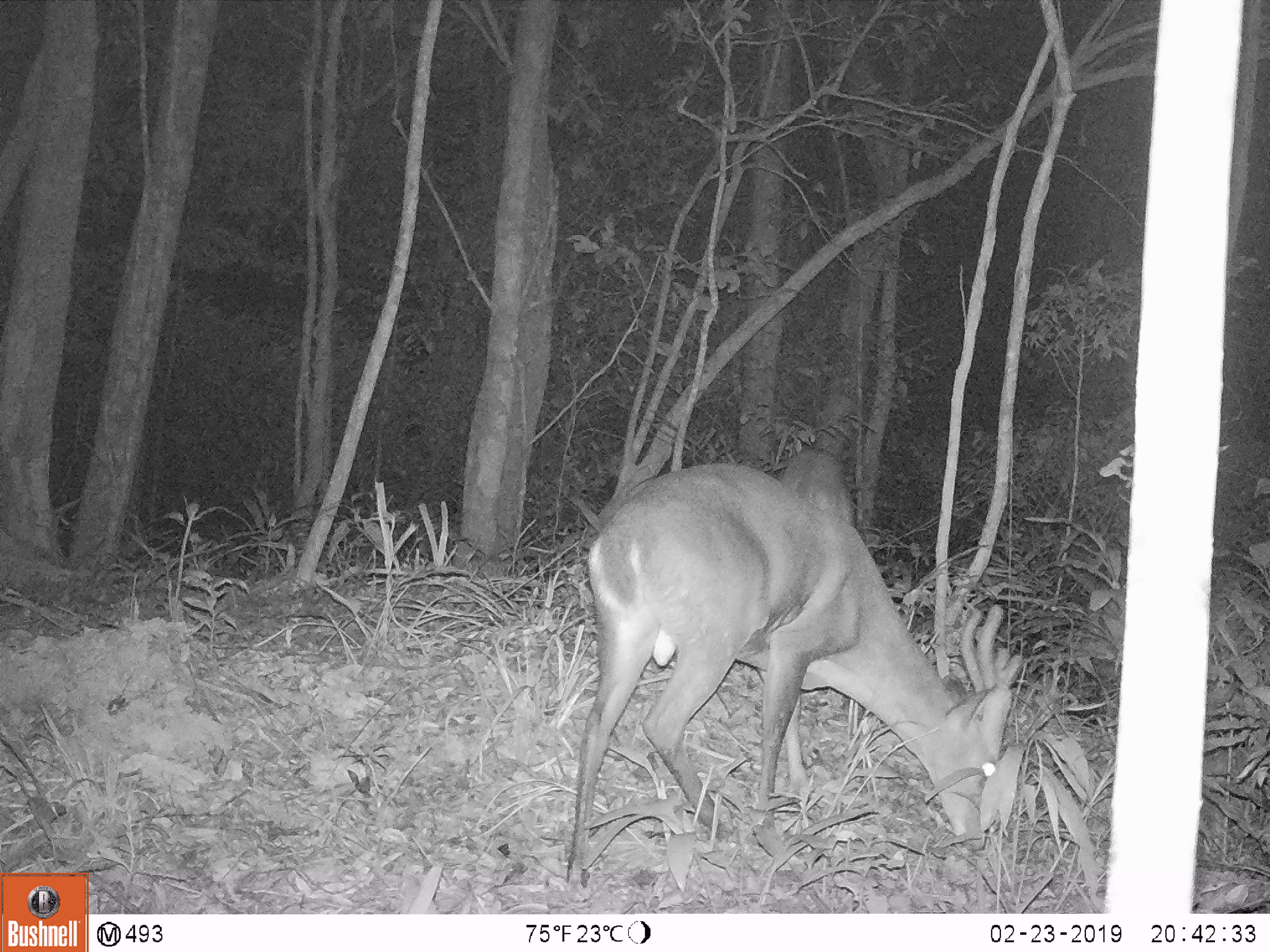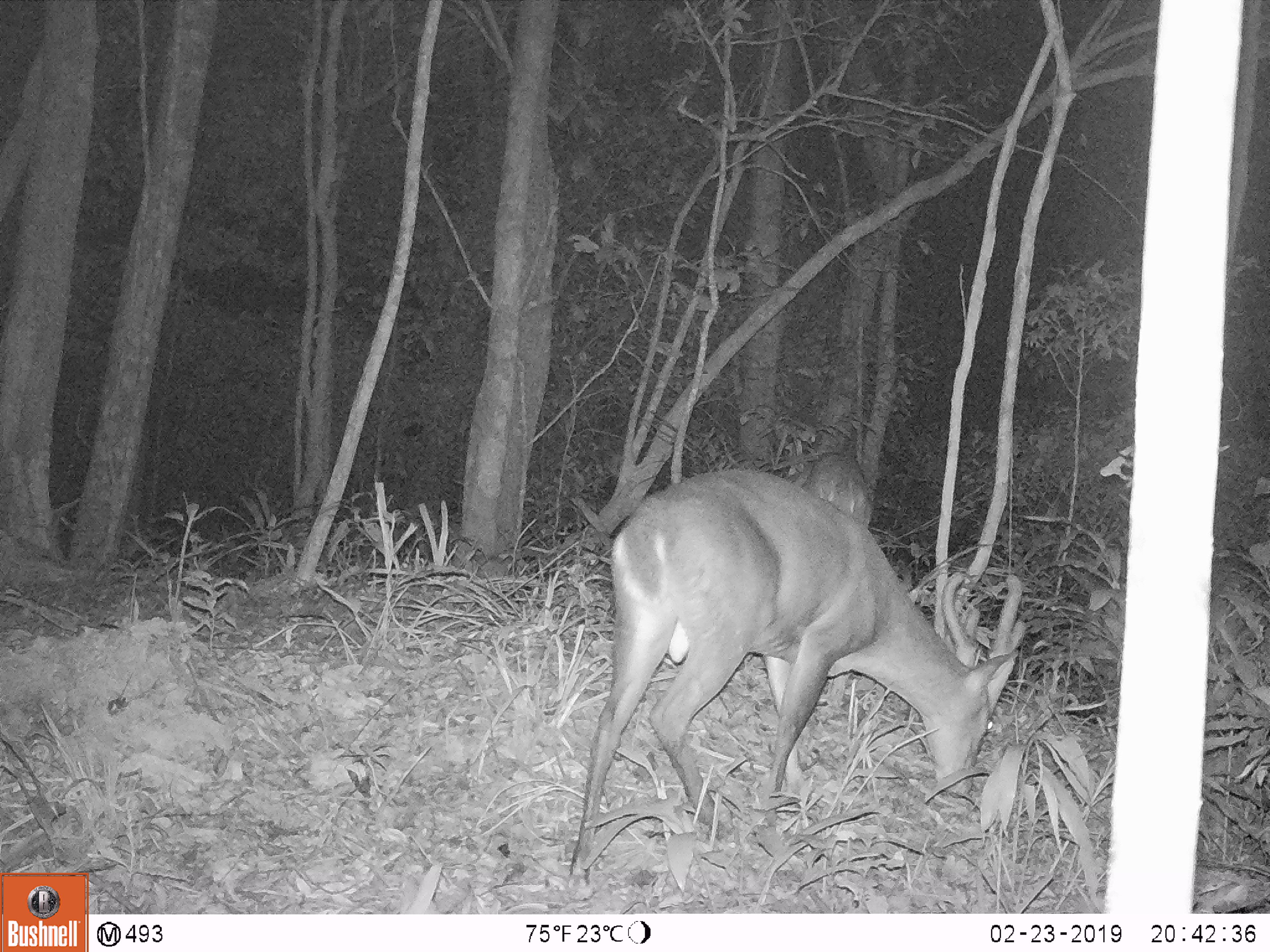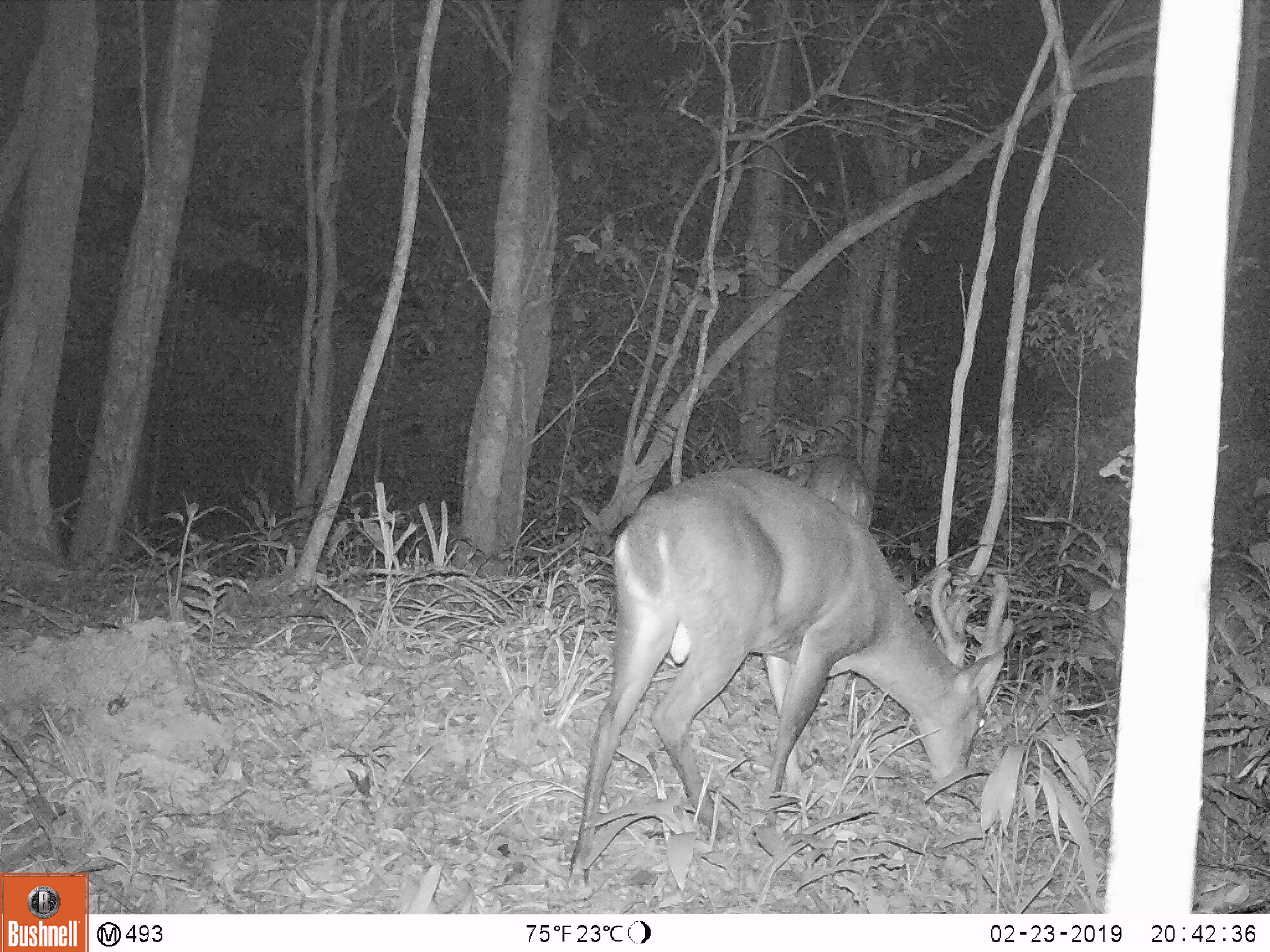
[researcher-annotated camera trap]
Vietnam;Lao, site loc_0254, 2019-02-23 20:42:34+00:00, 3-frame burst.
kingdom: Animalia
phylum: Chordata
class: Mammalia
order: Artiodactyla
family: Cervidae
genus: Muntiacus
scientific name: Muntiacus vuquangensis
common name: large-antlered muntjac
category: large antlered muntjac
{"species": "large antlered muntjac (large-antlered muntjac) (Muntiacus vuquangensis)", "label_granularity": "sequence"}